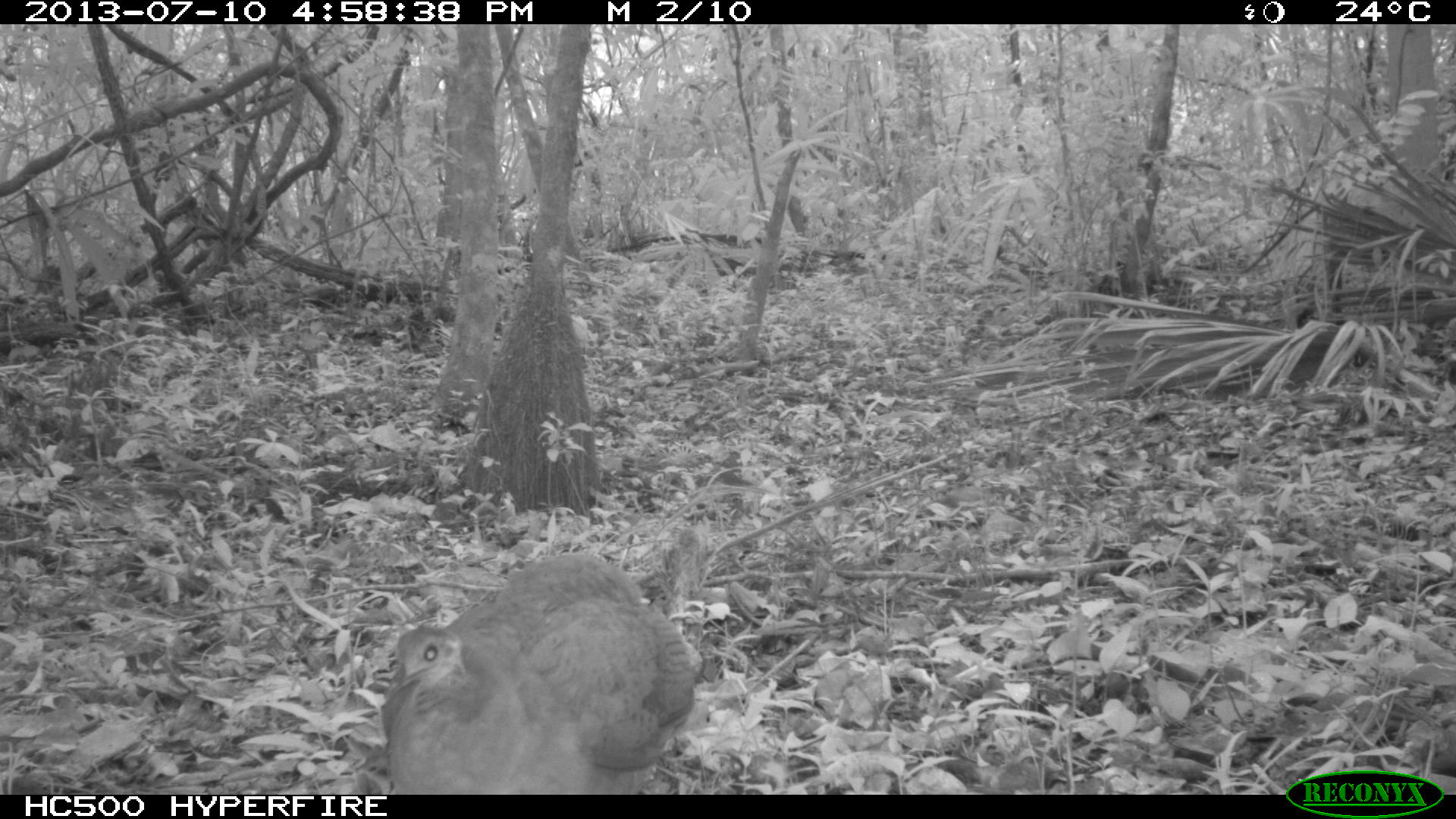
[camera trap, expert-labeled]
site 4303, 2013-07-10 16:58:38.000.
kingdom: Animalia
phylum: Chordata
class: Aves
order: Tinamiformes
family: Tinamidae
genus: Tinamus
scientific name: Tinamus major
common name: great tinamou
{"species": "Tinamus major (great tinamou)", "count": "1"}